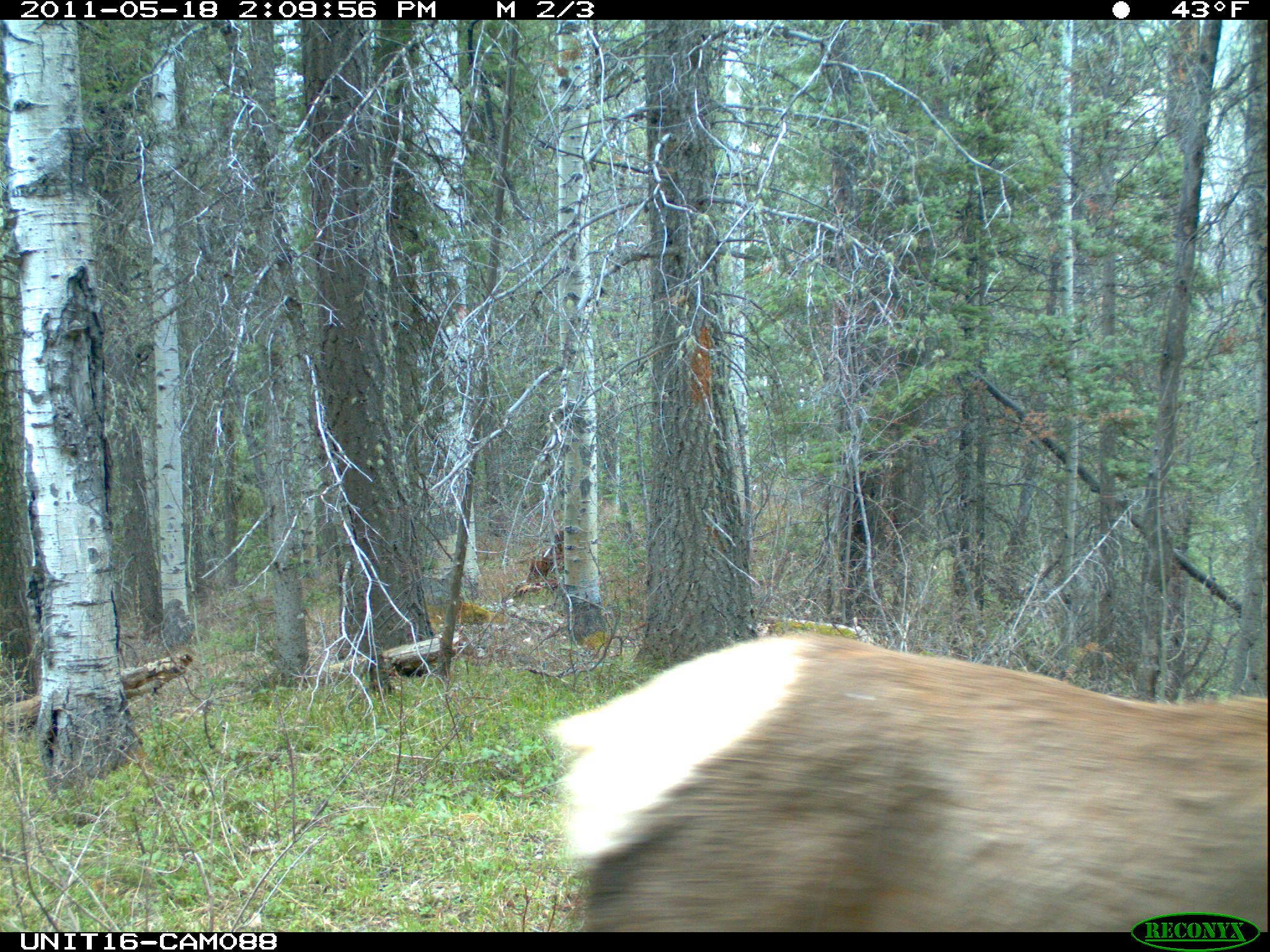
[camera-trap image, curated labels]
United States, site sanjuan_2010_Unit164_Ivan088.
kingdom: Animalia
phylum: Chordata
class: Mammalia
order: Artiodactyla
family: Cervidae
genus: Cervus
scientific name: Cervus elaphus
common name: red deer